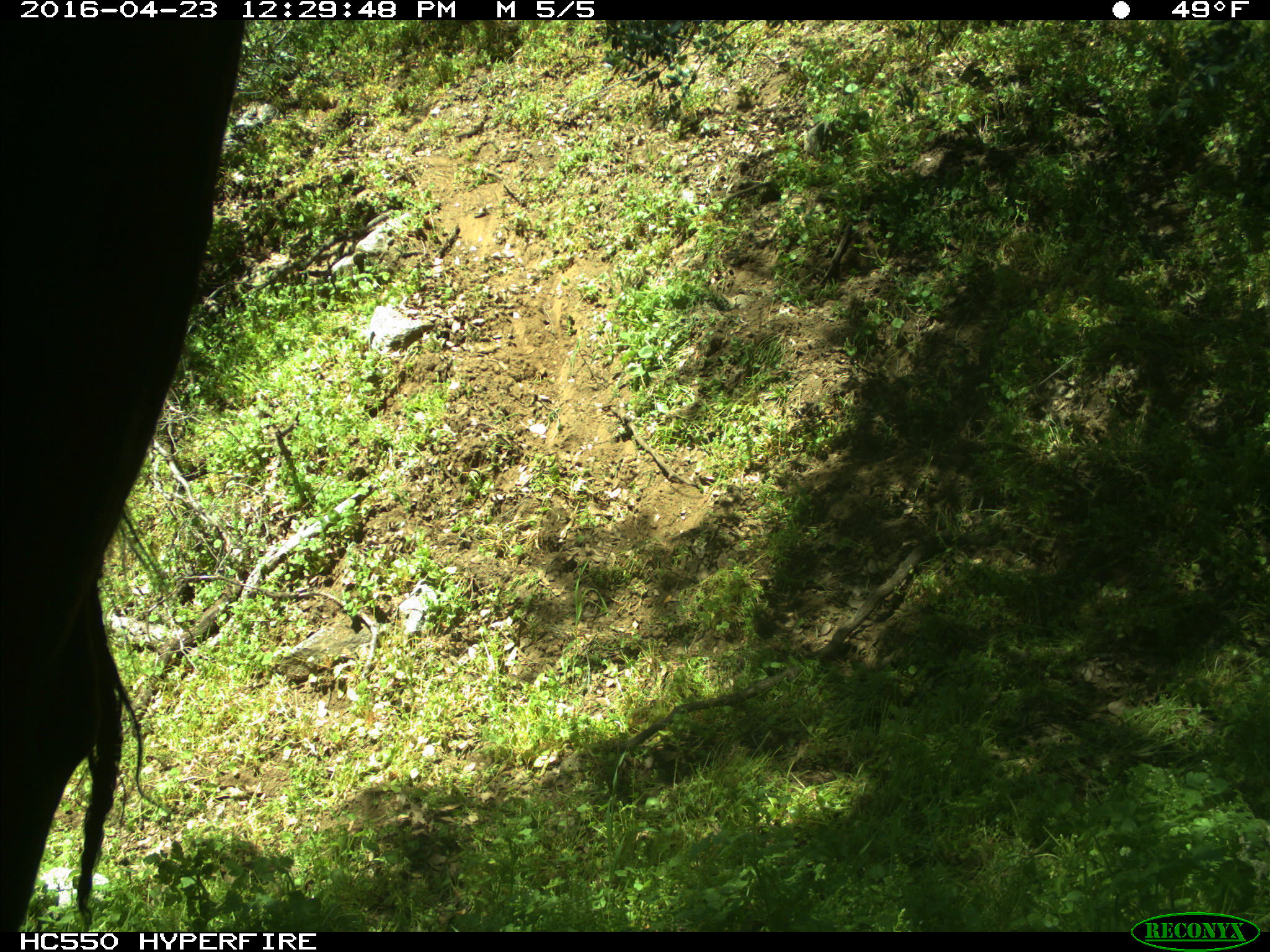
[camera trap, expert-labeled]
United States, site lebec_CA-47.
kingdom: Animalia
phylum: Chordata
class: Mammalia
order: Artiodactyla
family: Bovidae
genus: Bos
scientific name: Bos taurus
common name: domestic cow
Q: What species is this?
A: Bos taurus (domestic cow).